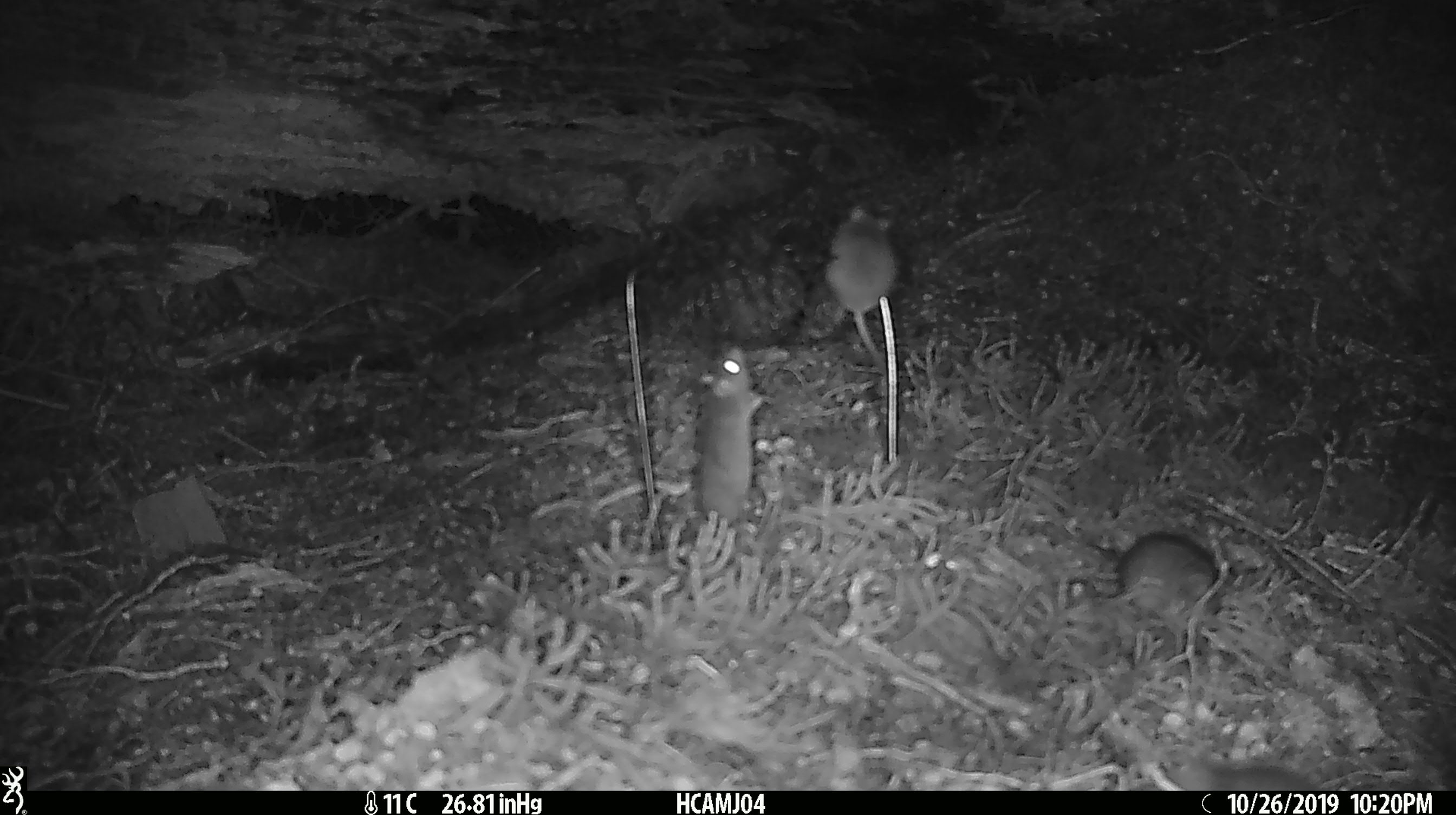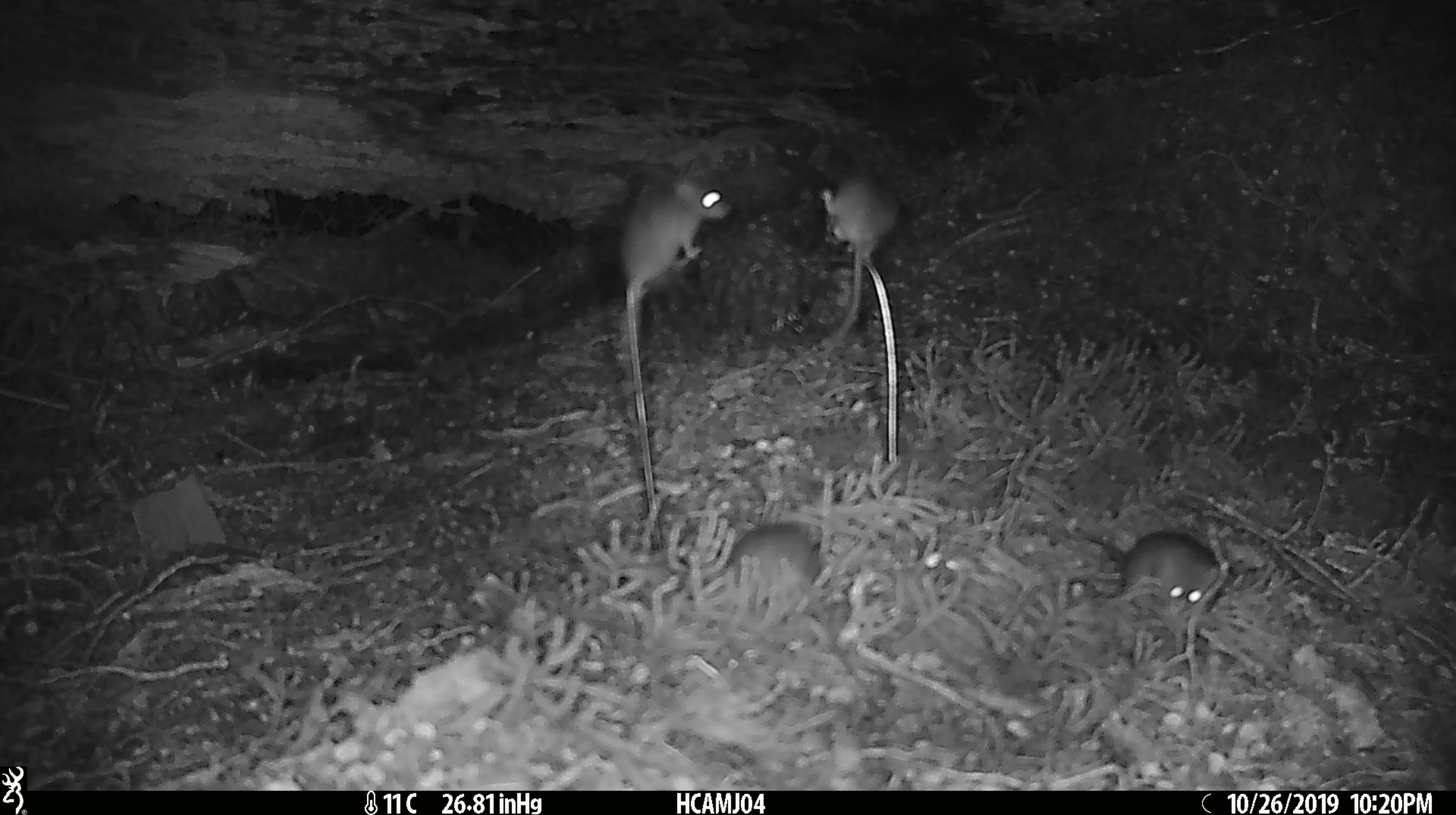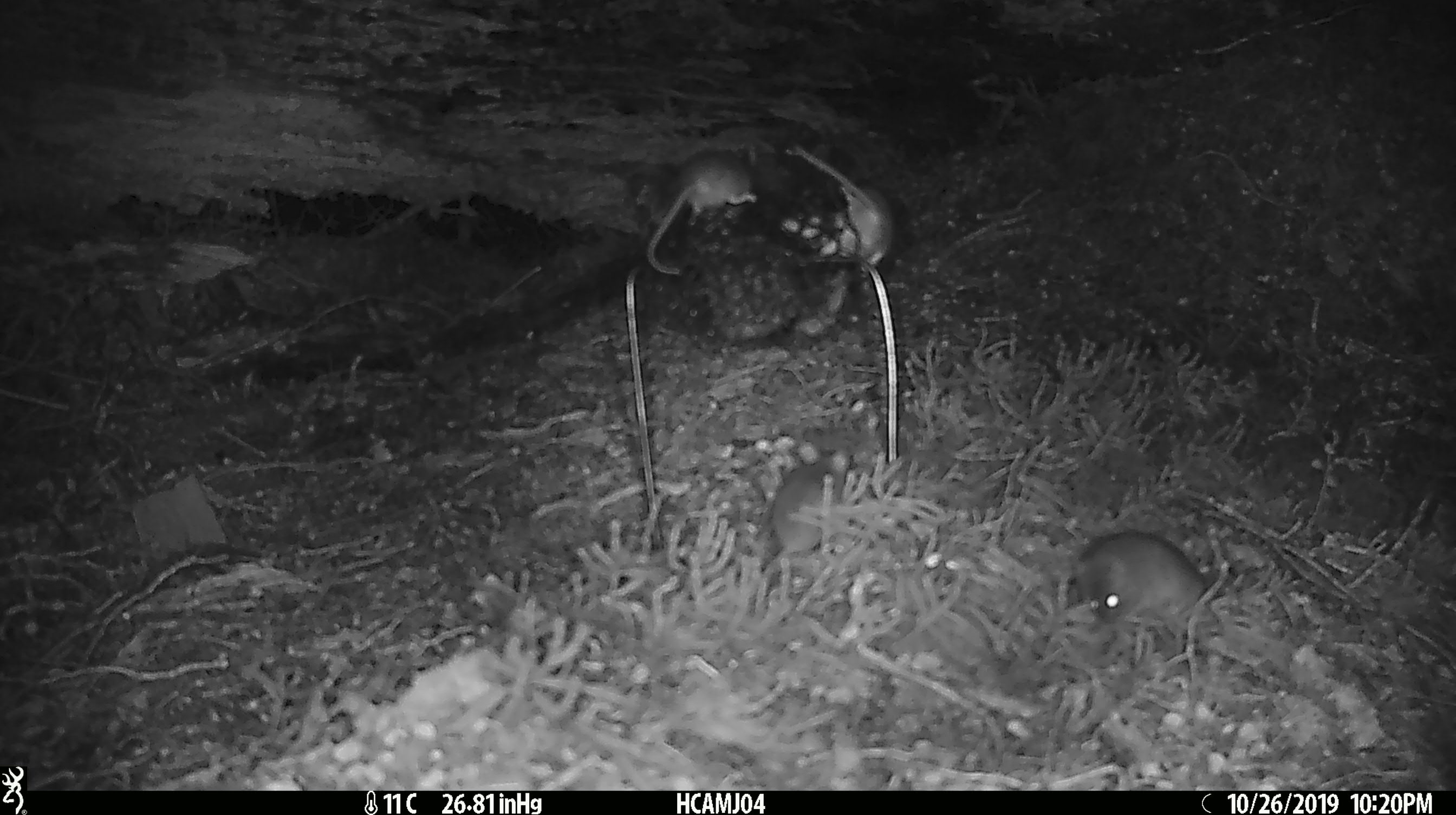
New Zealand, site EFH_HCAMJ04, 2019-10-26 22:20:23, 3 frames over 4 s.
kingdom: Animalia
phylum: Chordata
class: Mammalia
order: Rodentia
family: Muridae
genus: Mus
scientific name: Mus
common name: mouse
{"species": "mouse (Mus)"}